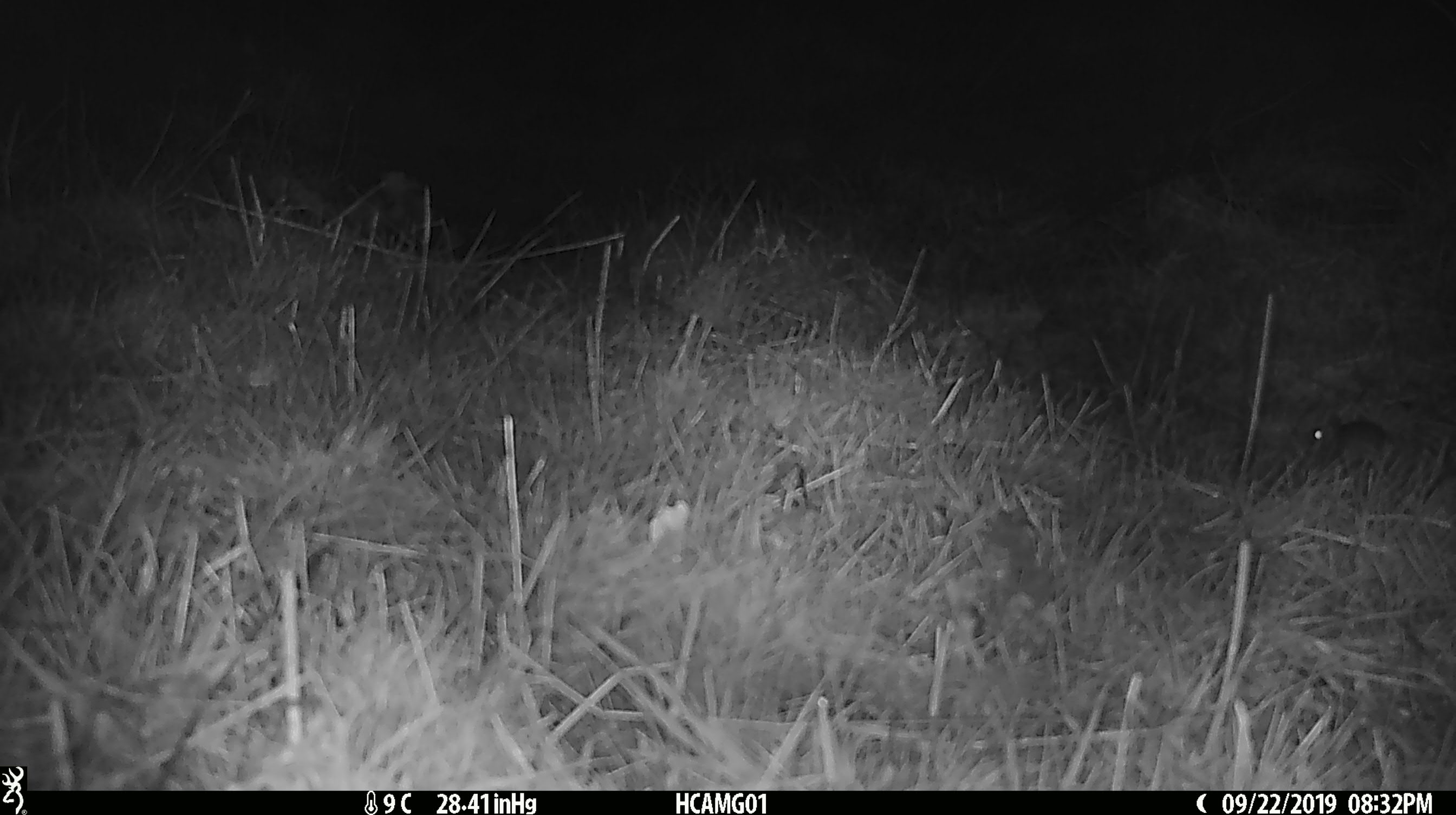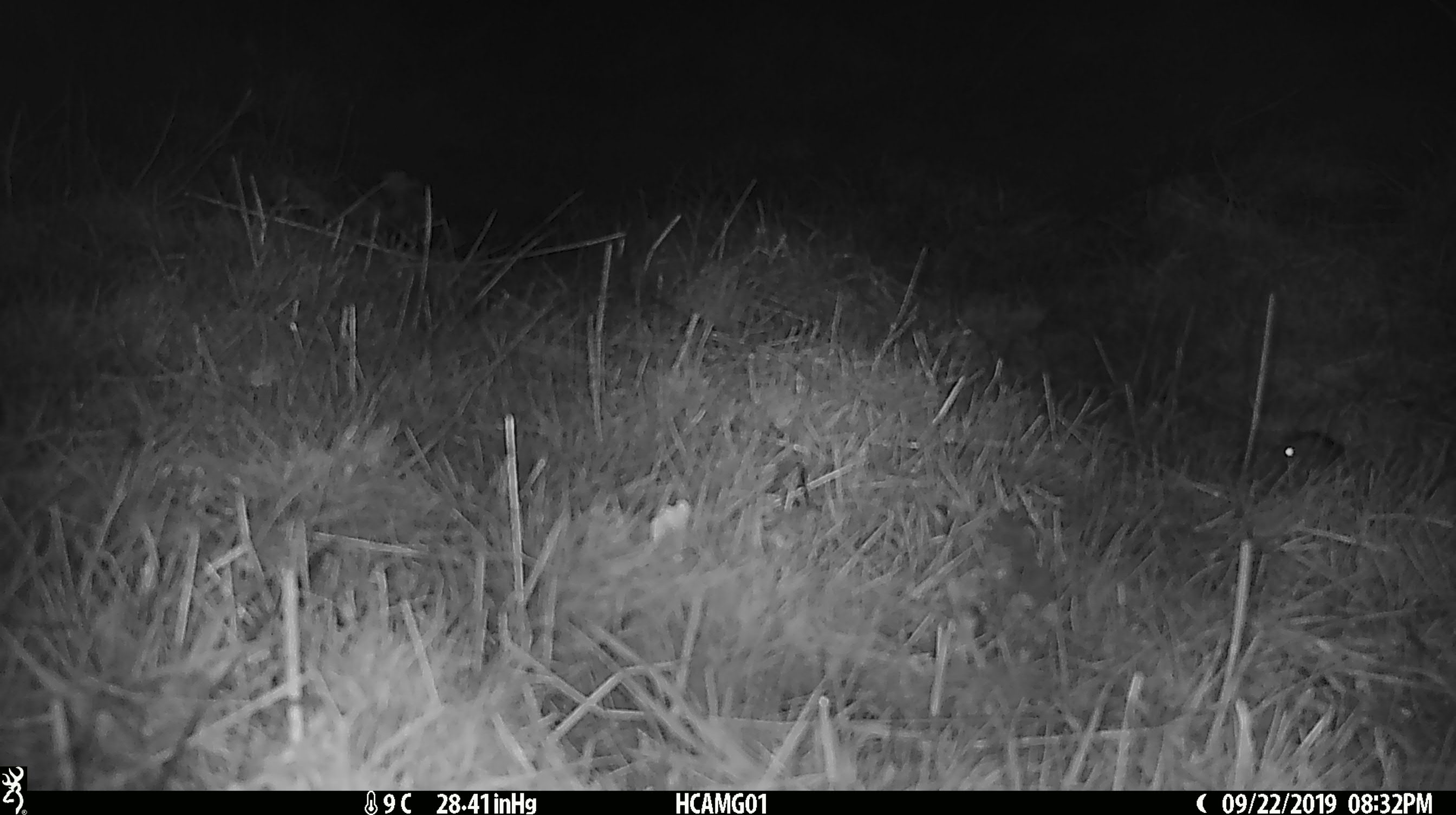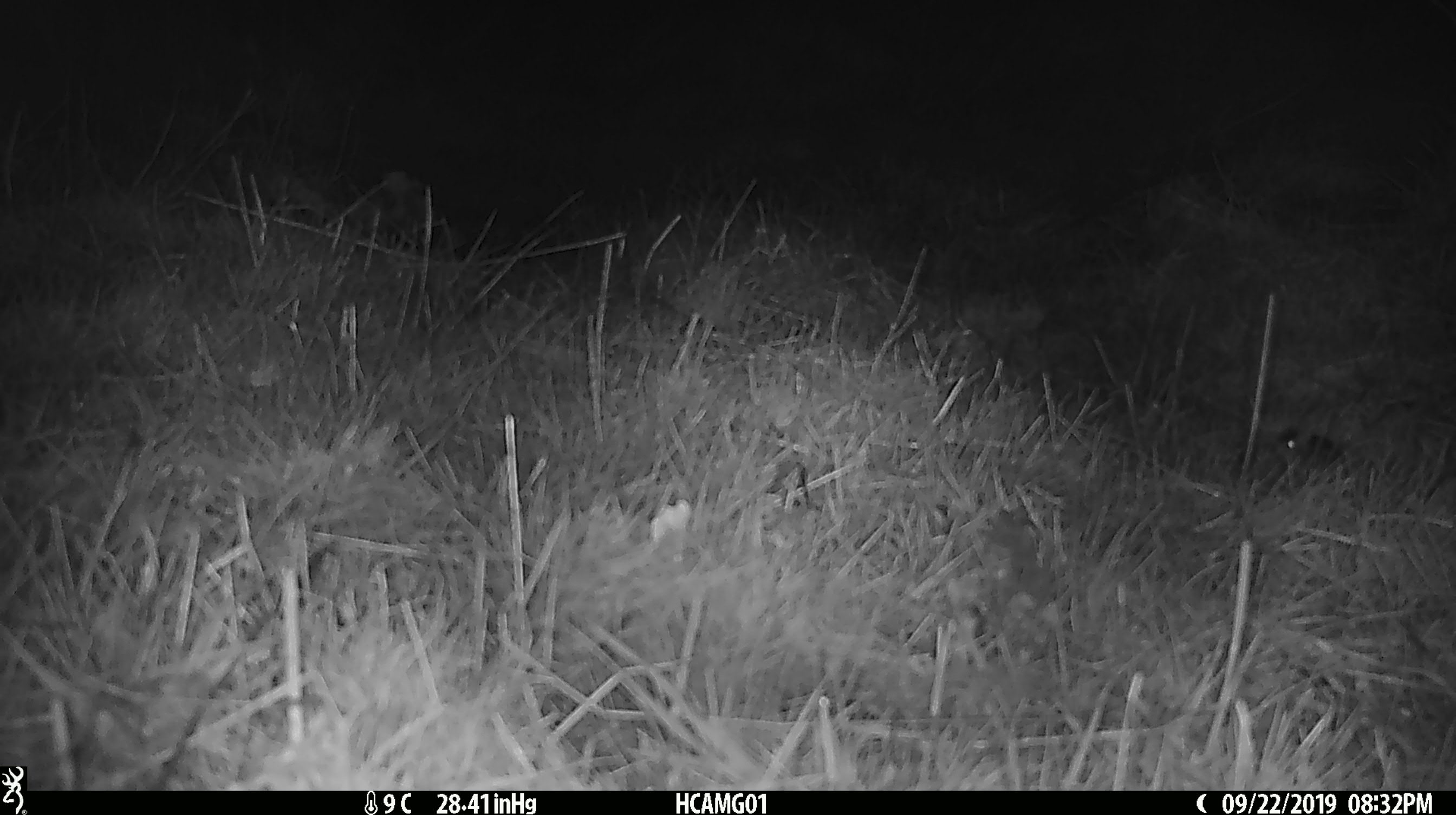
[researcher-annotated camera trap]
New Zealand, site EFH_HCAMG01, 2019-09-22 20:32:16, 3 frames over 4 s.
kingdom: Animalia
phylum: Chordata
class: Mammalia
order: Rodentia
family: Muridae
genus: Mus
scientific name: Mus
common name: mouse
Mouse (Mus).